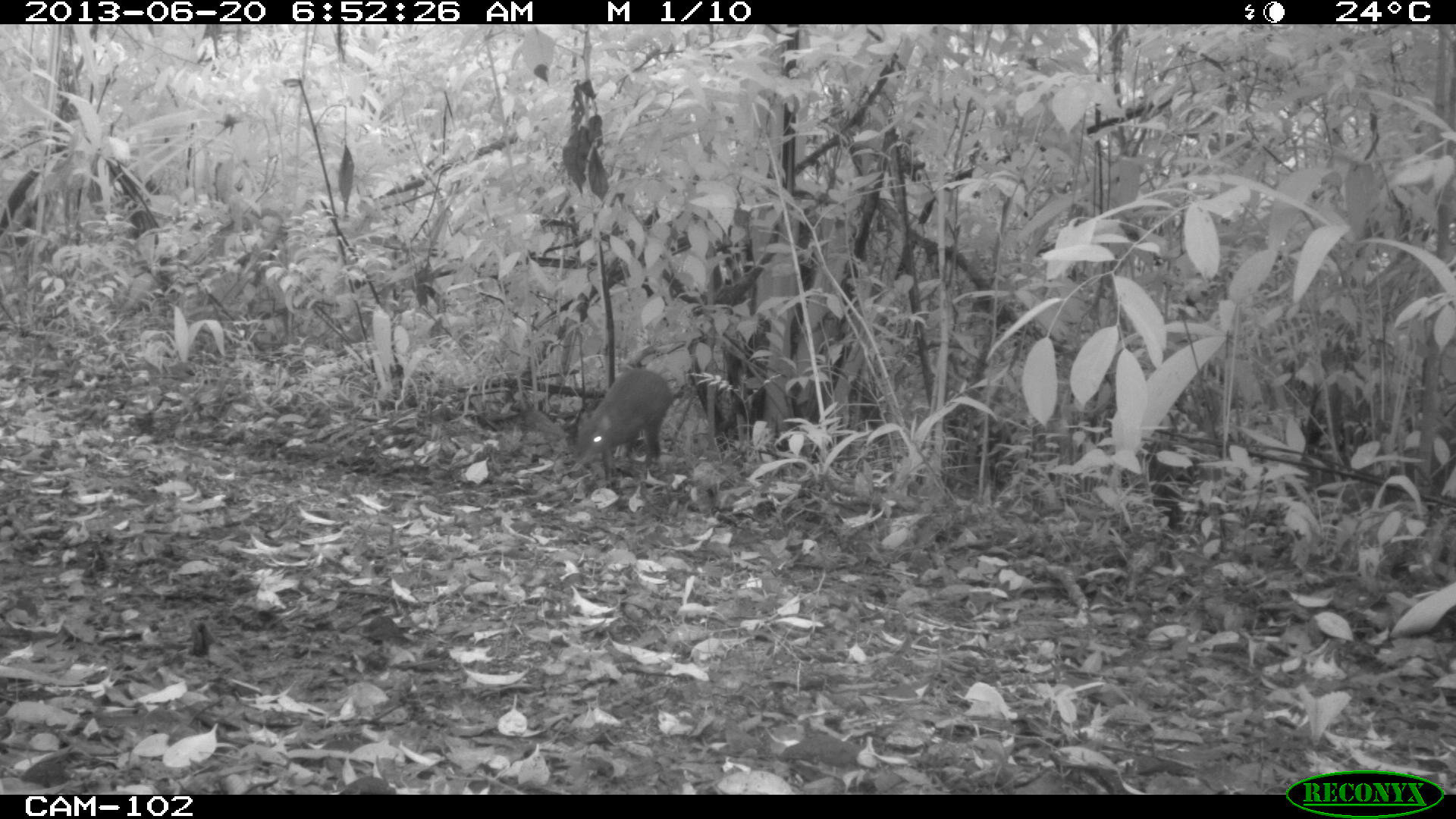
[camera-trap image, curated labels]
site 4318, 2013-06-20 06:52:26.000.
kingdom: Animalia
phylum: Chordata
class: Mammalia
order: Rodentia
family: Dasyproctidae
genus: Dasyprocta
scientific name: Dasyprocta punctata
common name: central american agouti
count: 1